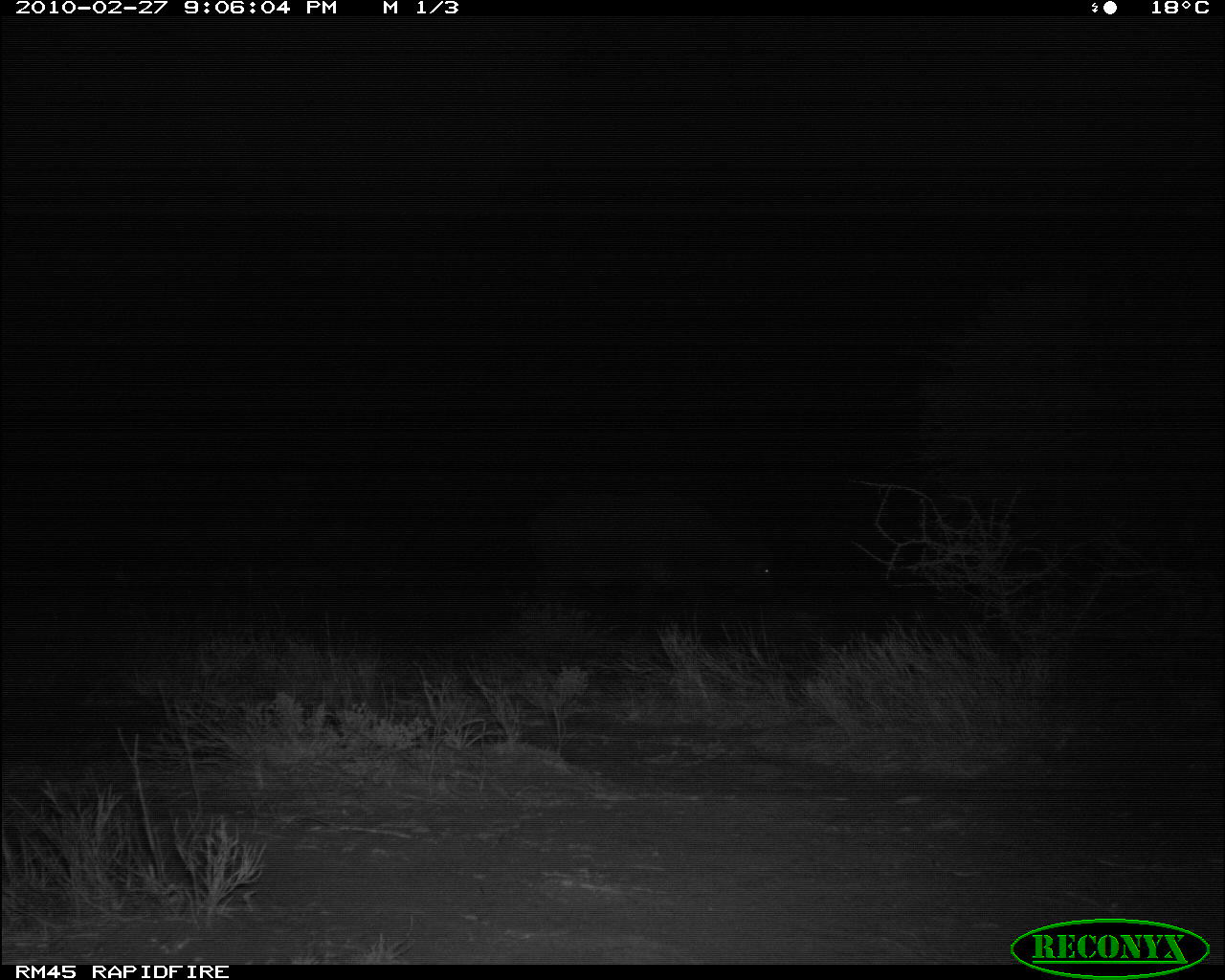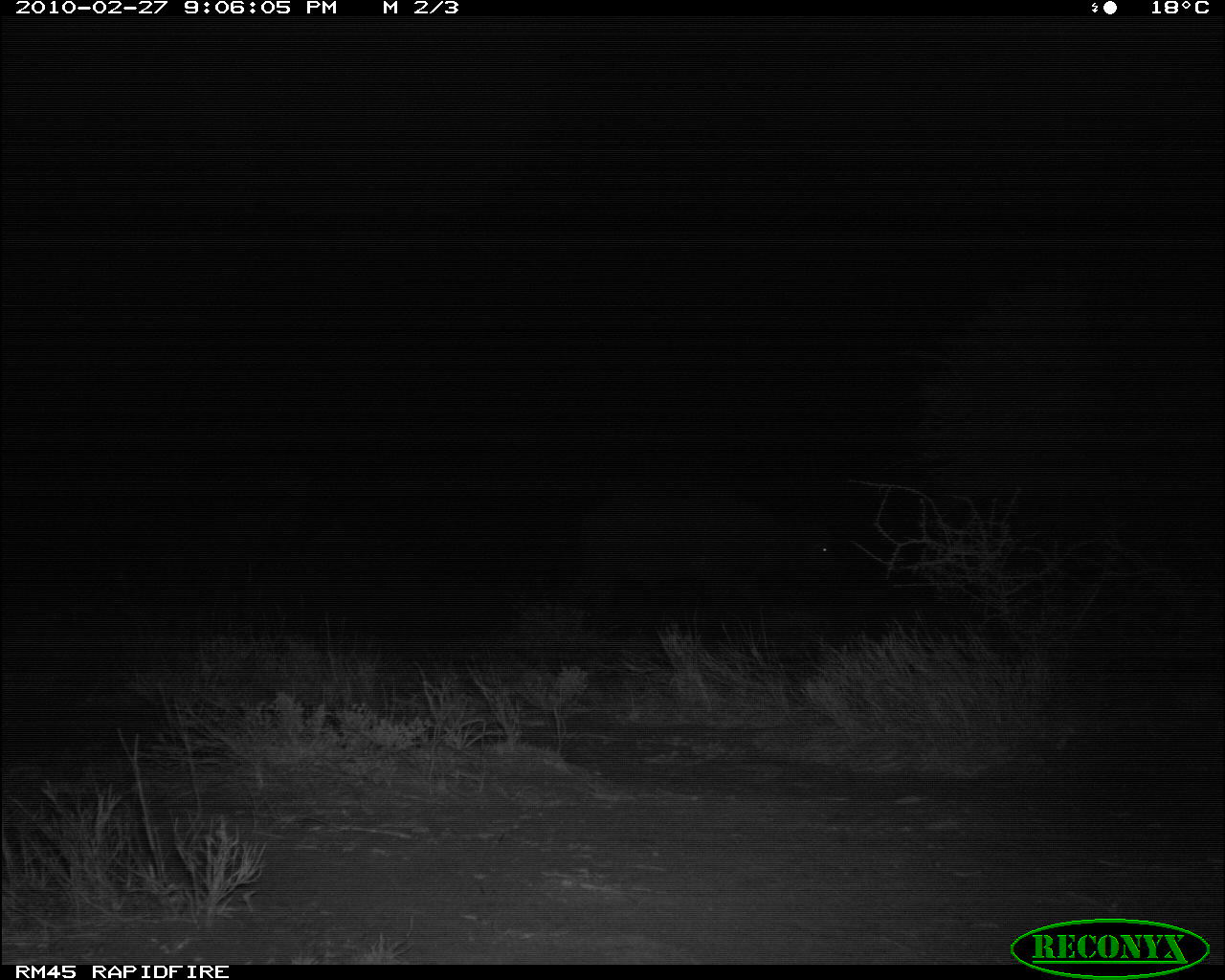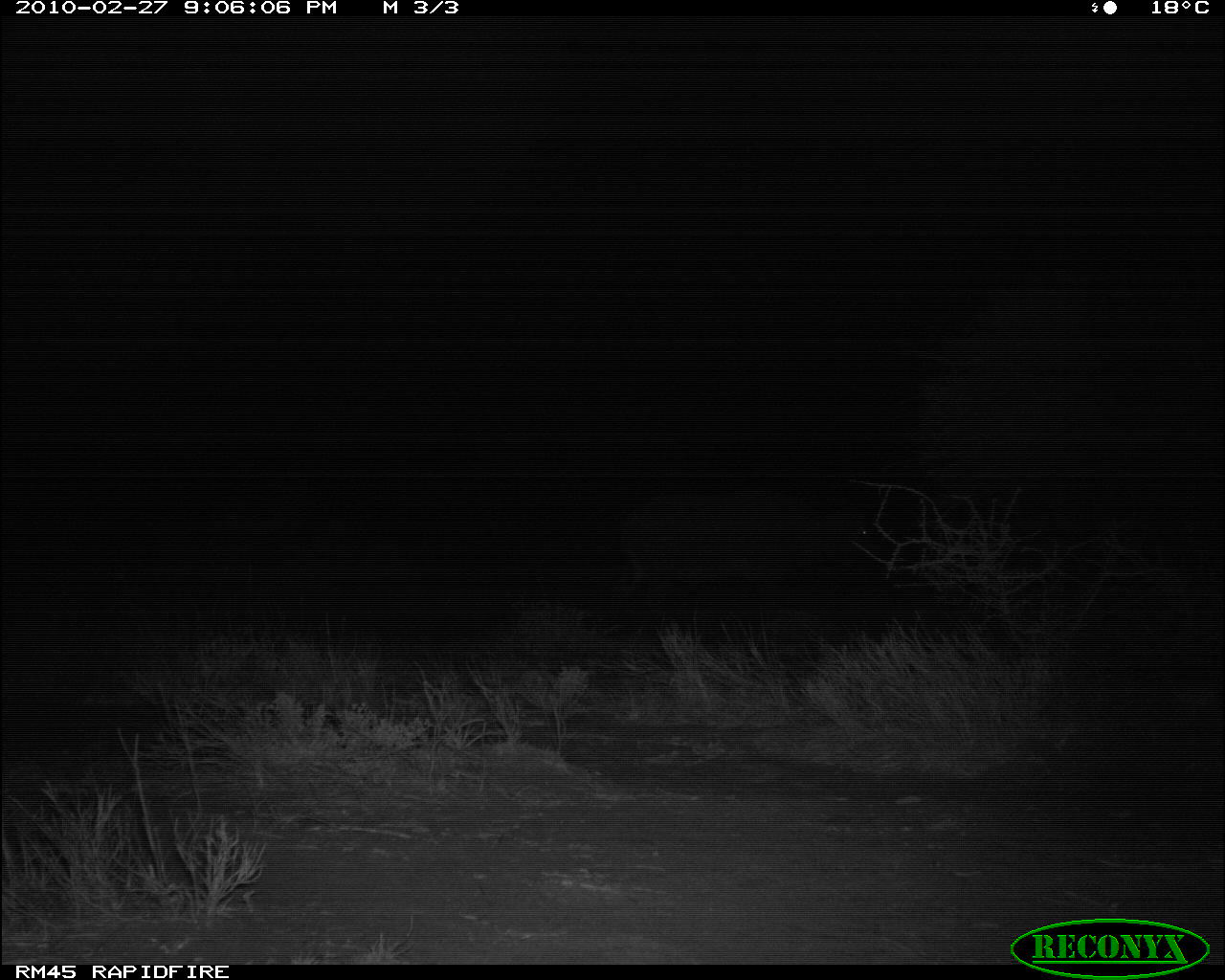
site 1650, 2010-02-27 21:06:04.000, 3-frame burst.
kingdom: Animalia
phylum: Chordata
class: Mammalia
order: Artiodactyla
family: Bovidae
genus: Syncerus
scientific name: Syncerus caffer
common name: african buffalo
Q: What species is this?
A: Syncerus caffer (african buffalo).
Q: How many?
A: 1.